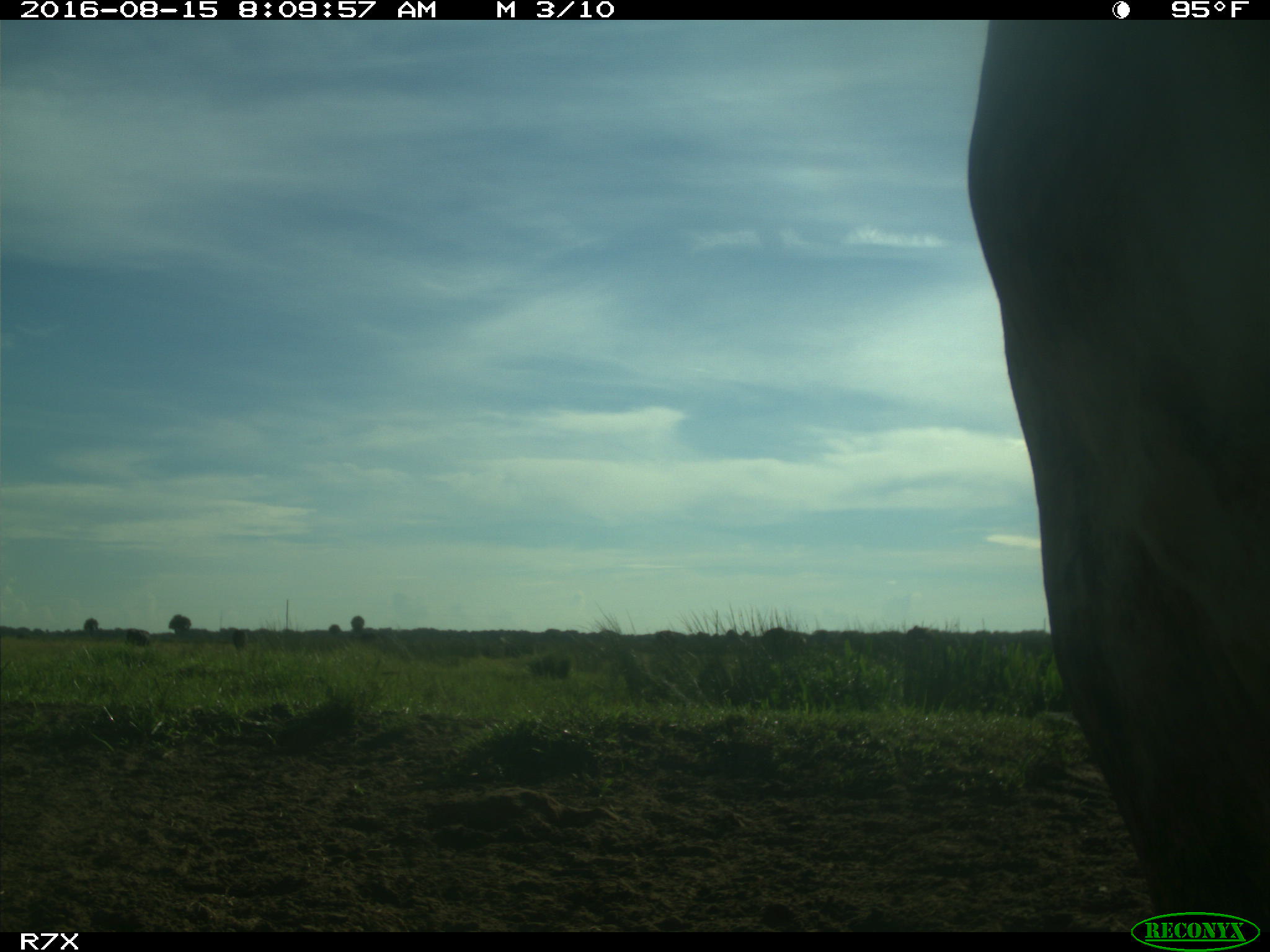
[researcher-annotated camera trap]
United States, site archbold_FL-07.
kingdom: Animalia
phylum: Chordata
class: Mammalia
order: Artiodactyla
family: Bovidae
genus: Bos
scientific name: Bos taurus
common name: domestic cow